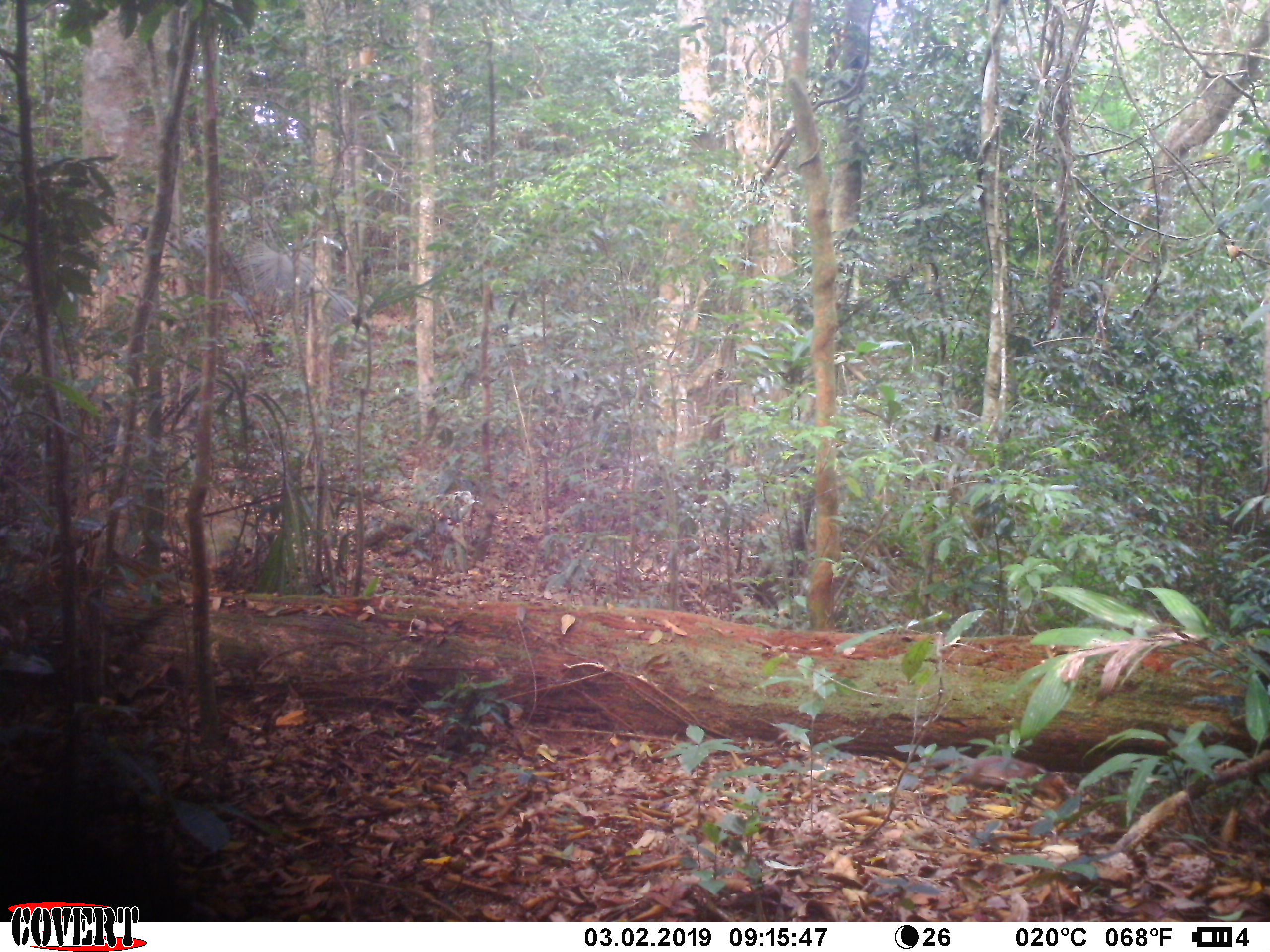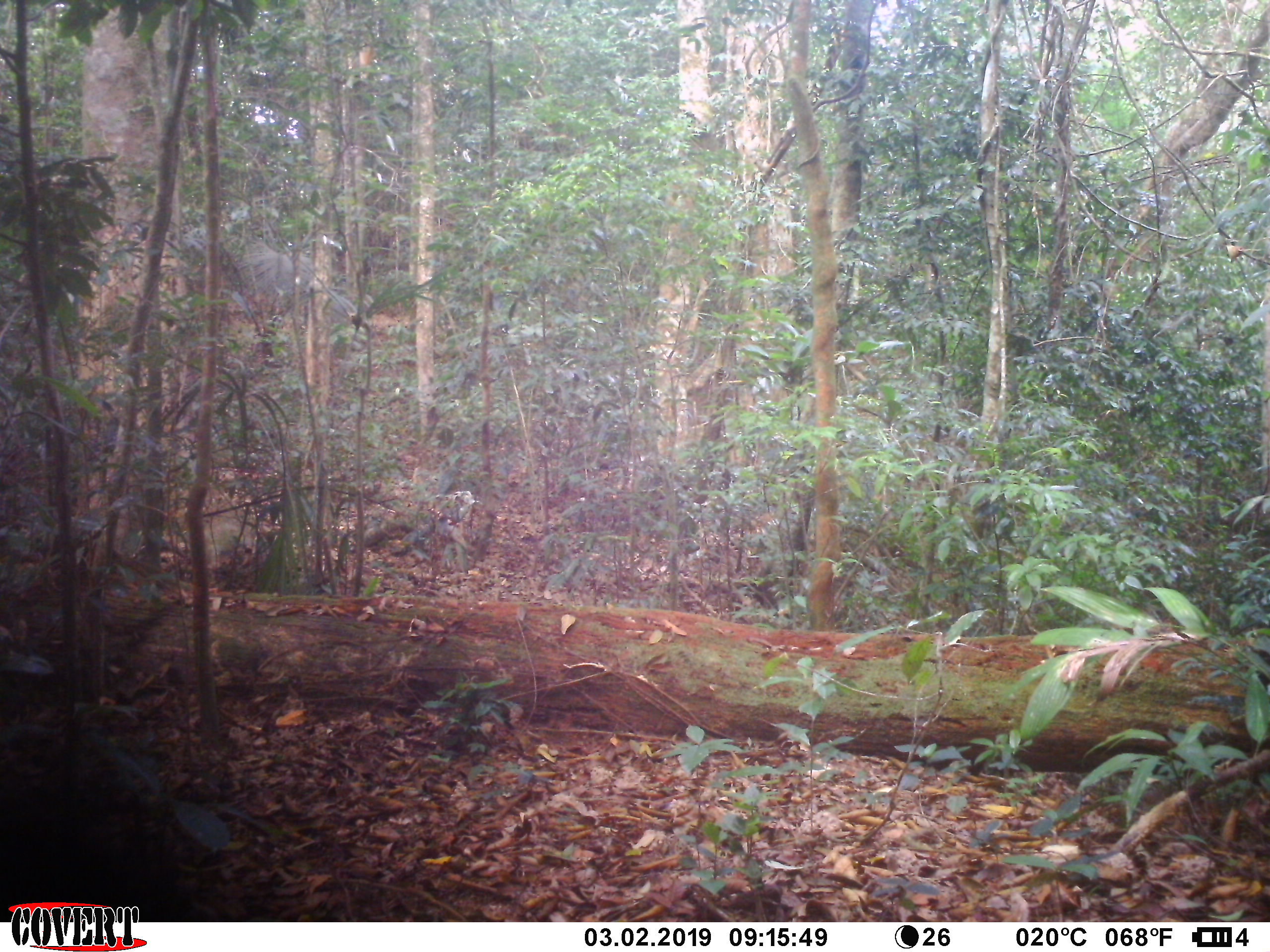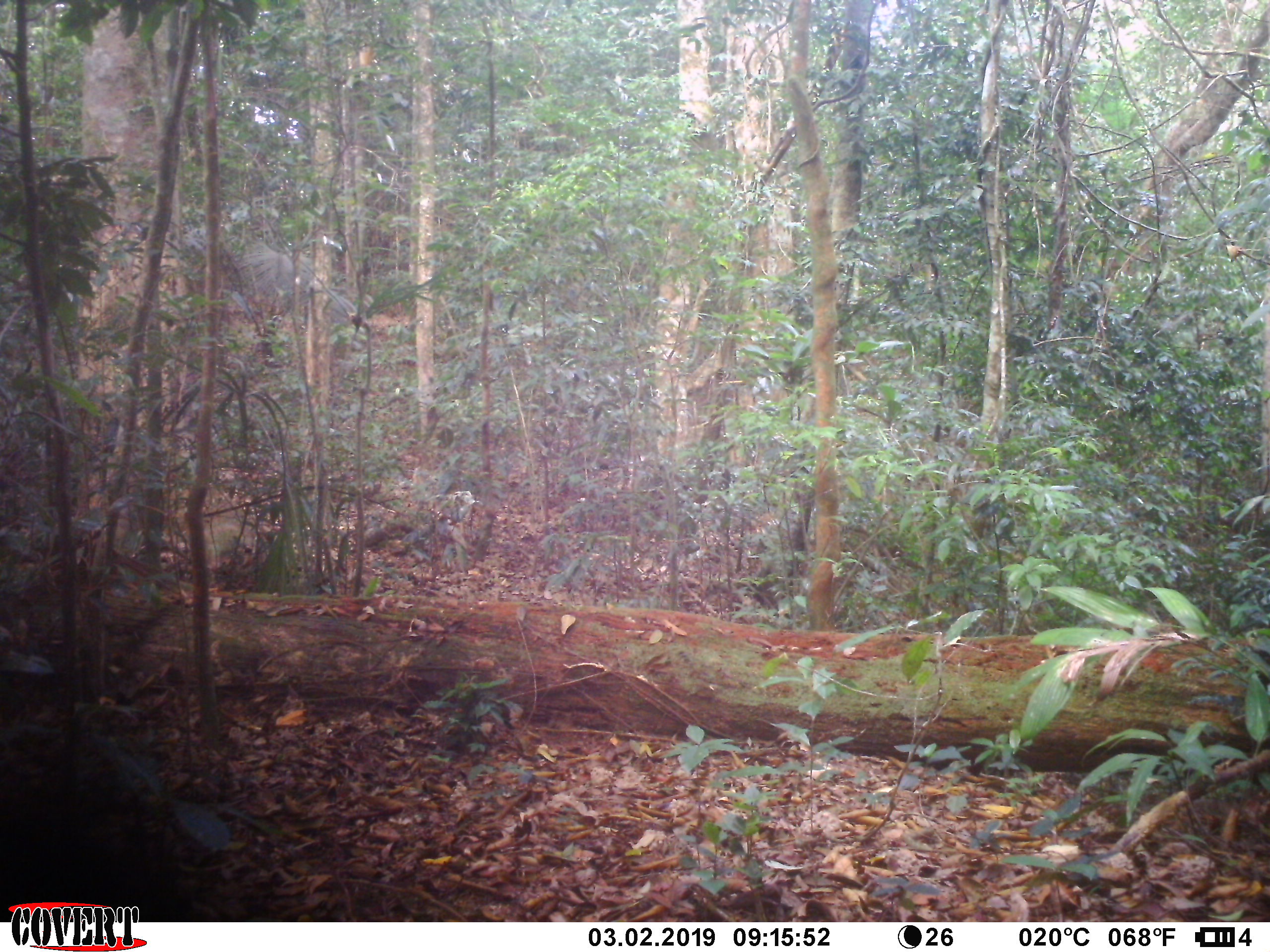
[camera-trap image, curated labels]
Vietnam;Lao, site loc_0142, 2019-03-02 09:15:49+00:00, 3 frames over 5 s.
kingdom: Animalia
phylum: Chordata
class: Mammalia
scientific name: Mammalia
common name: mammal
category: unidentified small mammal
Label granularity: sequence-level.